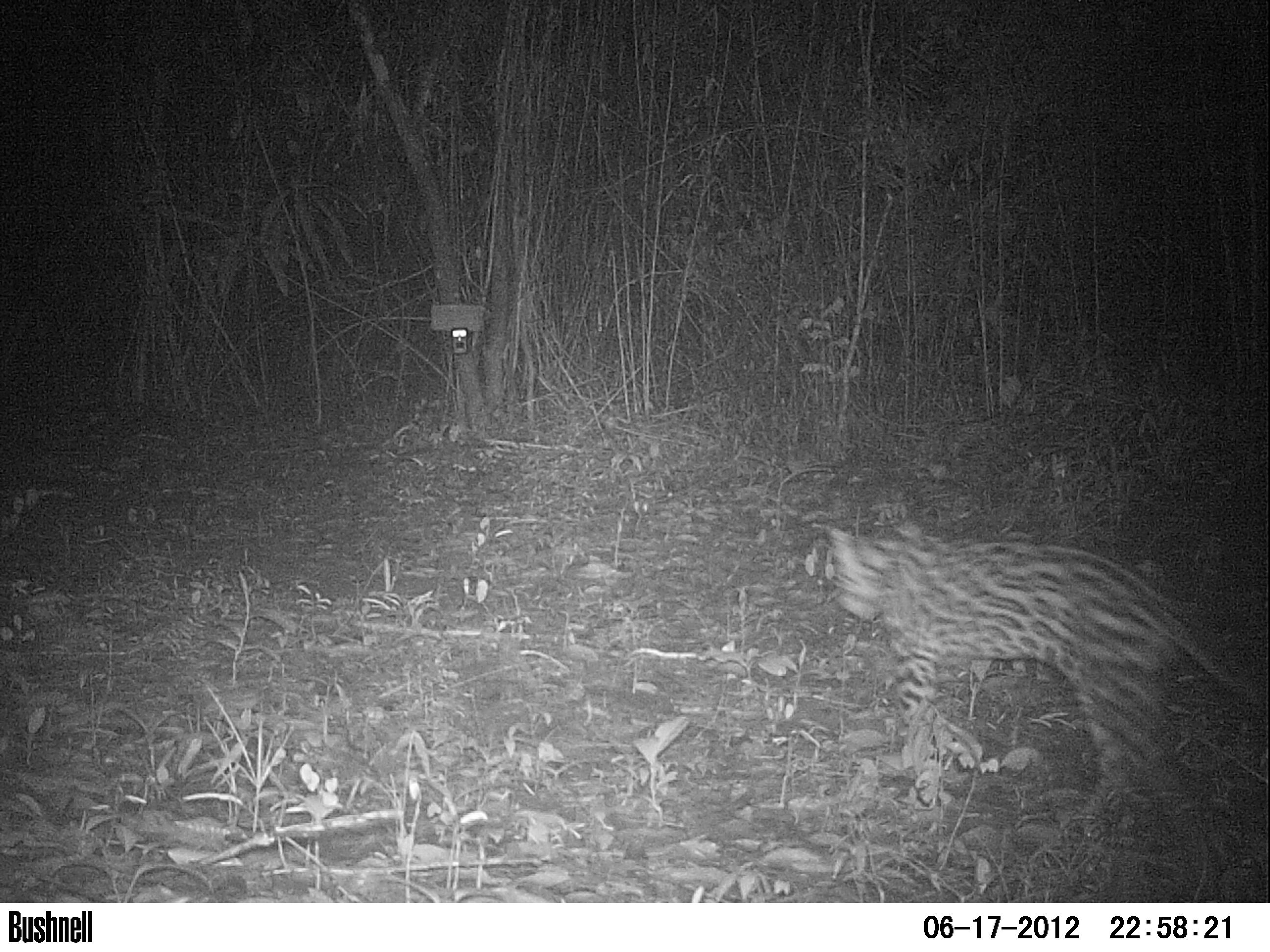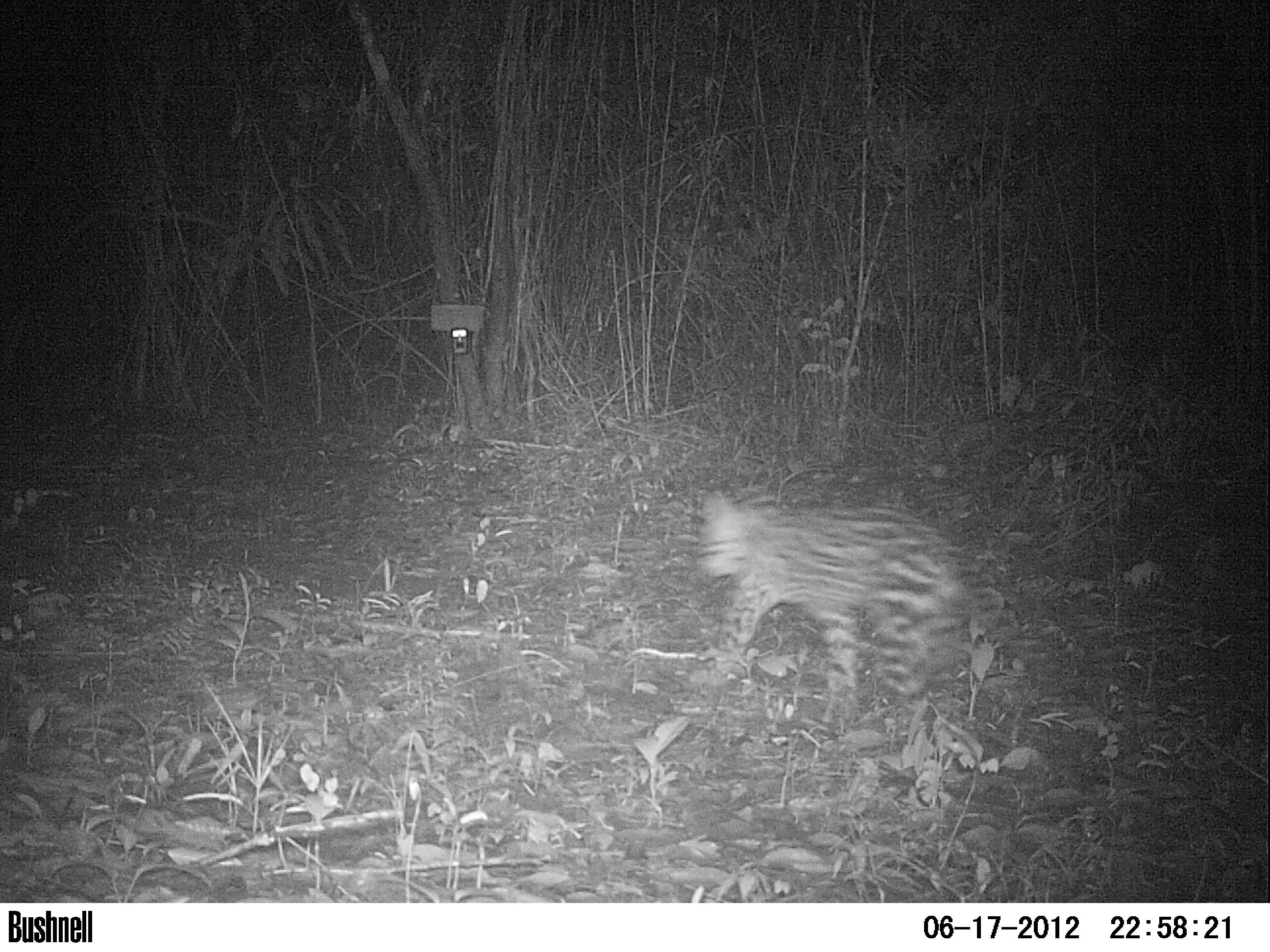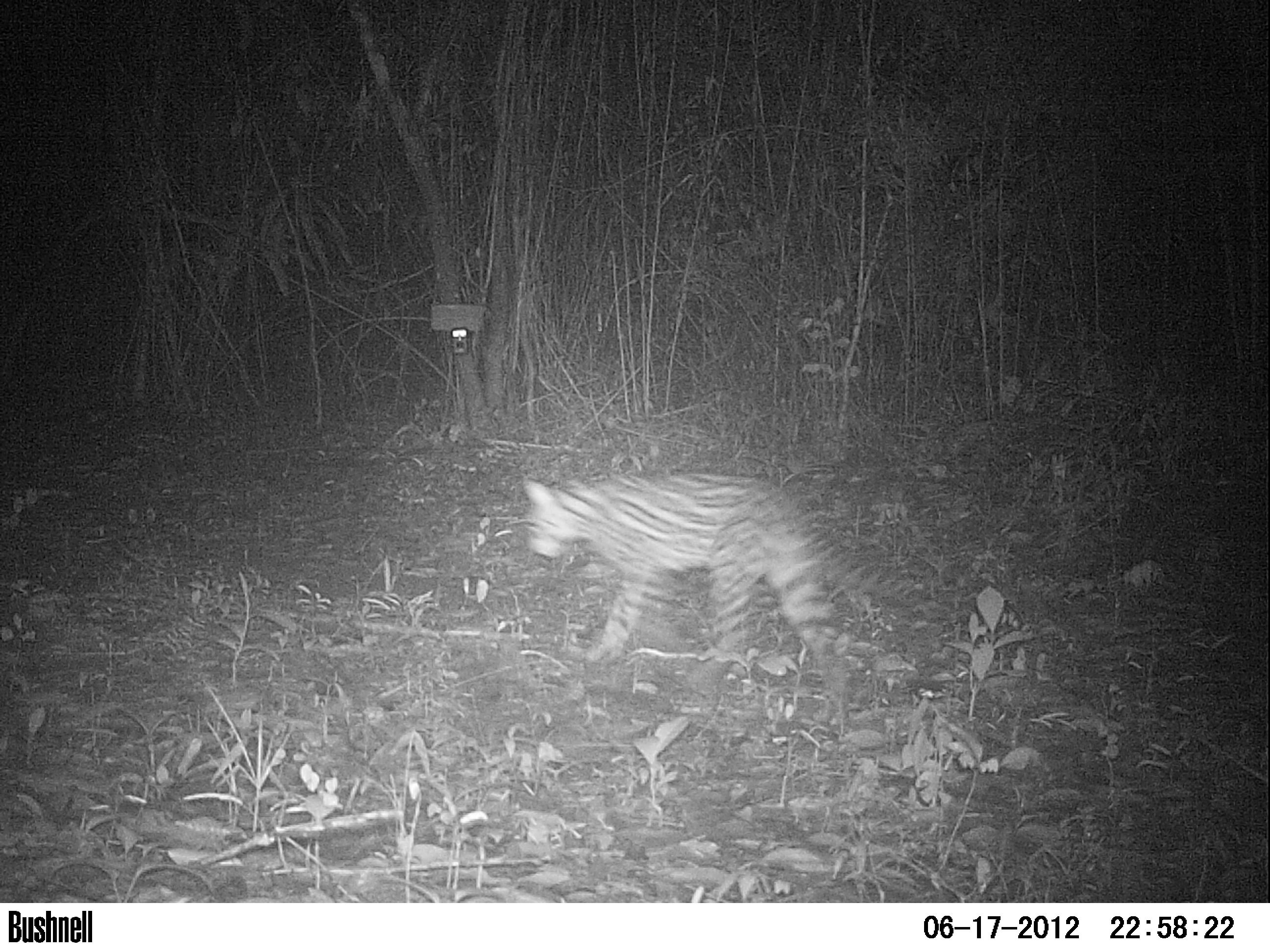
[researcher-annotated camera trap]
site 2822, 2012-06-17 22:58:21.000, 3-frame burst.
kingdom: Animalia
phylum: Chordata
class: Mammalia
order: Carnivora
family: Felidae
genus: Leopardus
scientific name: Leopardus pardalis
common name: ocelot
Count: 1.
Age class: adult.